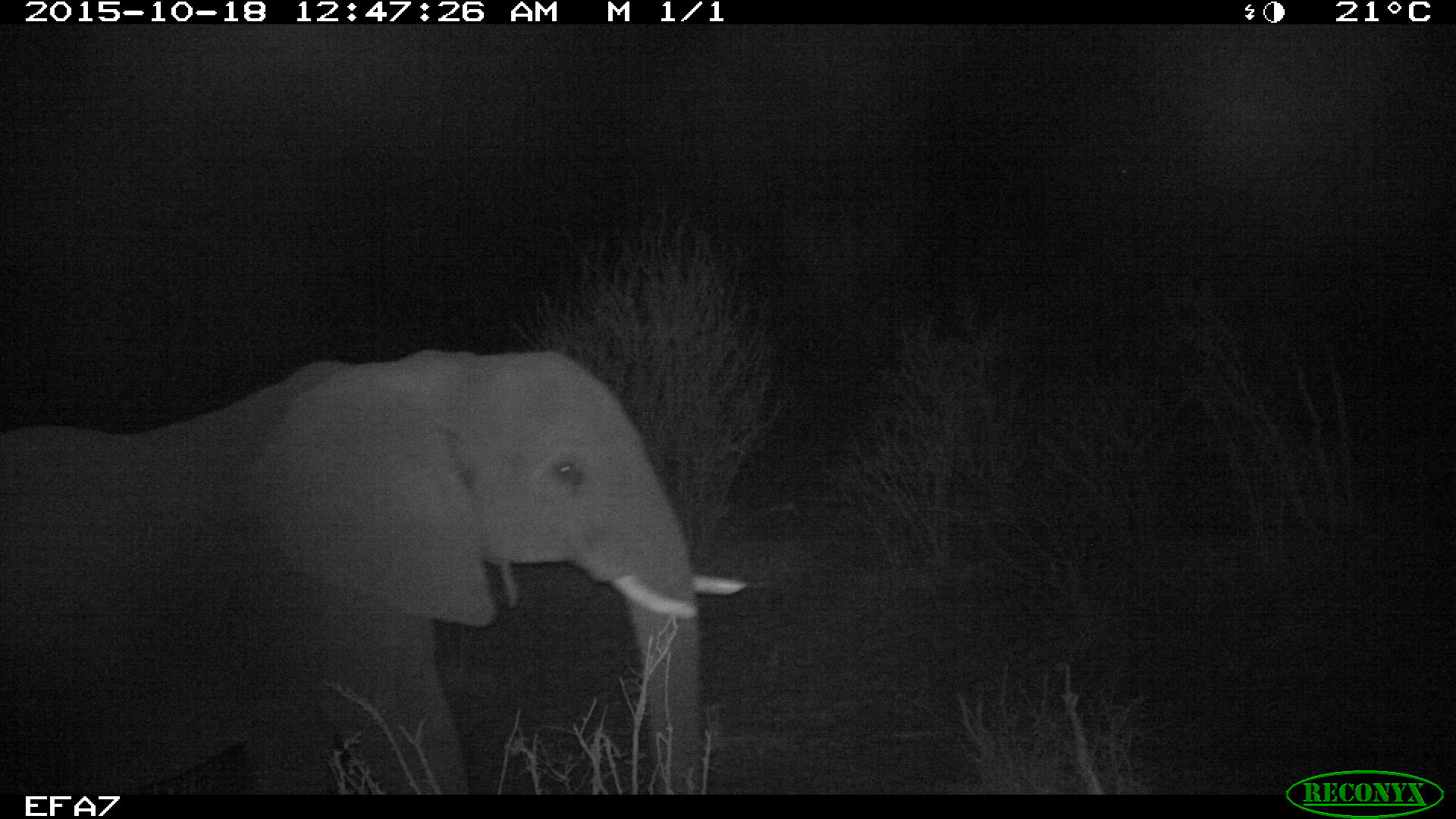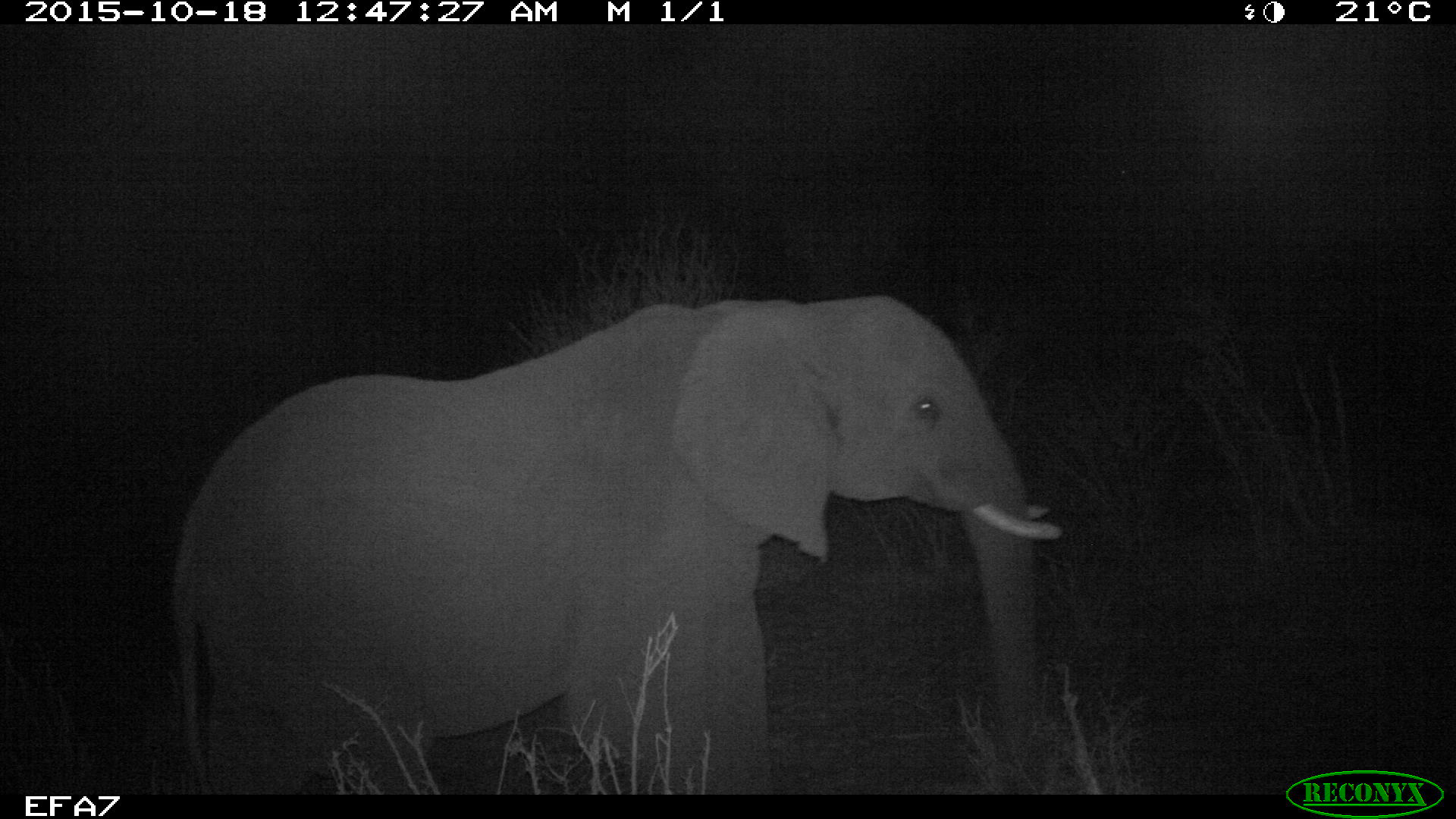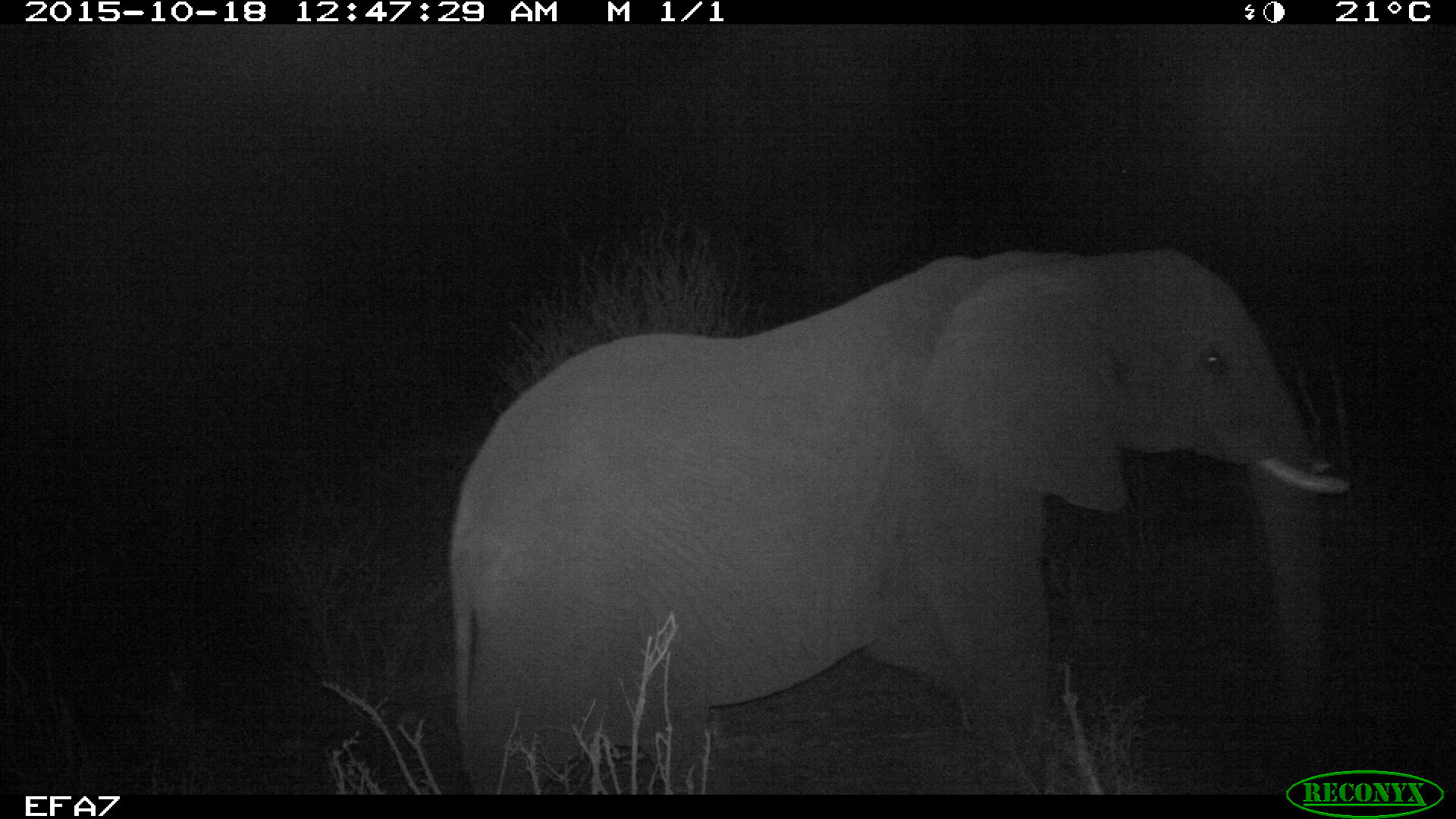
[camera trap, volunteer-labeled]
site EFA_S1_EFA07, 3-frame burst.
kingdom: Animalia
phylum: Chordata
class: Mammalia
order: Proboscidea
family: Elephantidae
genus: Loxodonta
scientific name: Loxodonta africana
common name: african bush elephant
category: elephant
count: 1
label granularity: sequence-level